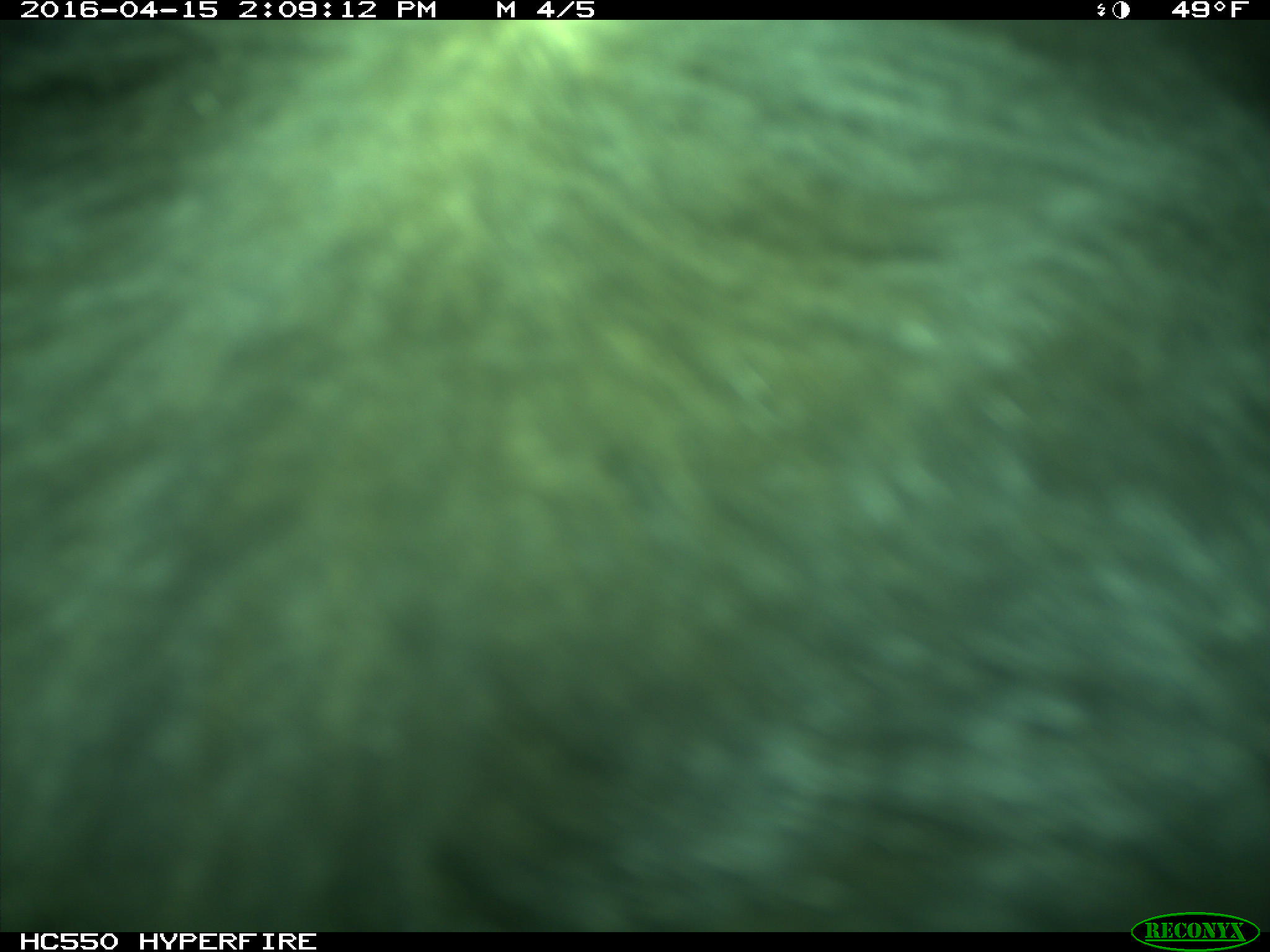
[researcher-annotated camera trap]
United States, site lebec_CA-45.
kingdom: Animalia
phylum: Chordata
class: Mammalia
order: Artiodactyla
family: Bovidae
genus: Bos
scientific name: Bos taurus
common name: domestic cow